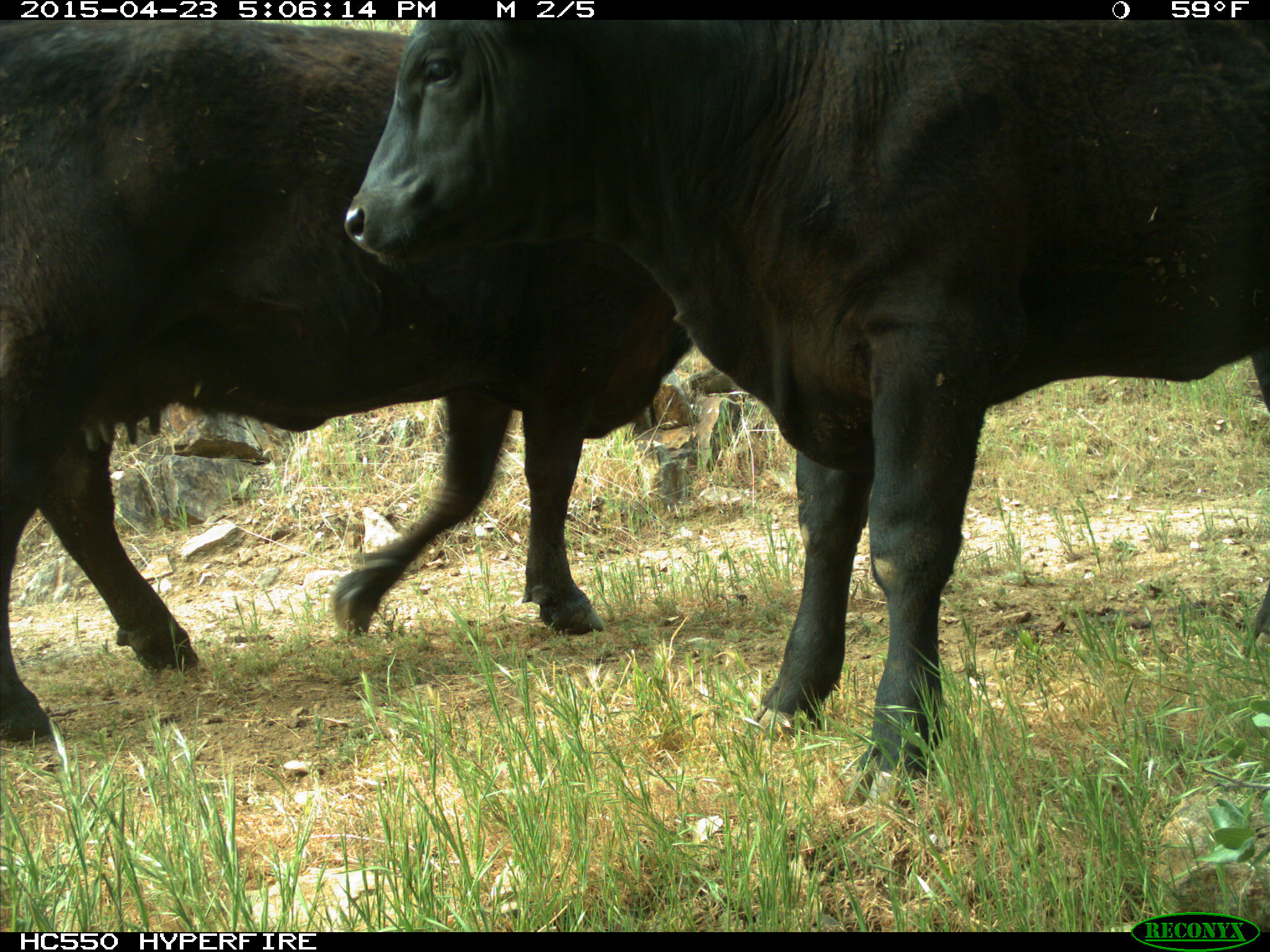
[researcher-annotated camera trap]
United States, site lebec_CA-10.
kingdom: Animalia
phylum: Chordata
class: Mammalia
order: Artiodactyla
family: Bovidae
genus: Bos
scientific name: Bos taurus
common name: domestic cow